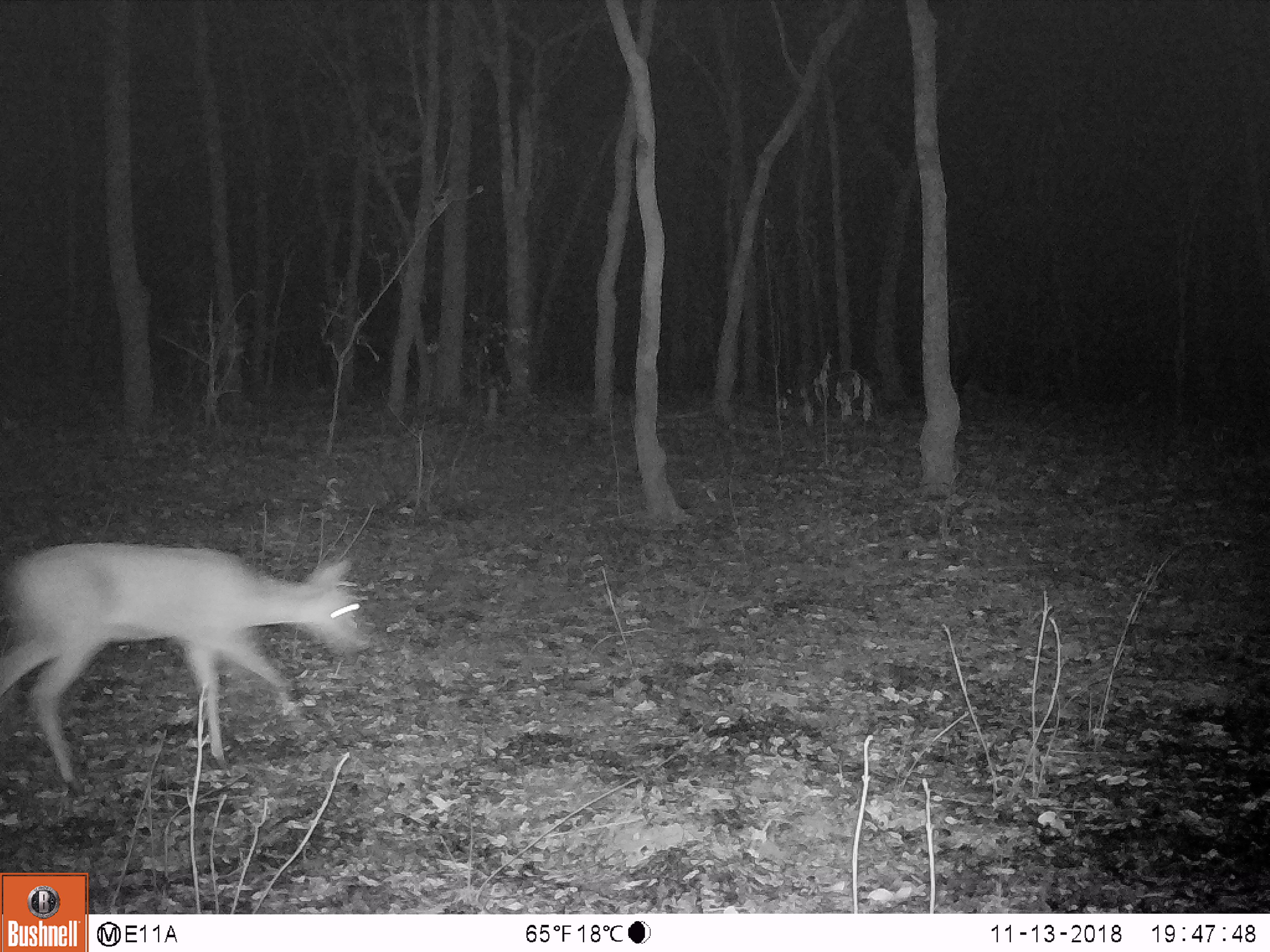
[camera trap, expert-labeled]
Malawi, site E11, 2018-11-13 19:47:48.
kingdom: Animalia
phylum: Chordata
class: Mammalia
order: Artiodactyla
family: Bovidae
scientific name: Antilopinae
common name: small antelope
Small antelope (Antilopinae), count 1.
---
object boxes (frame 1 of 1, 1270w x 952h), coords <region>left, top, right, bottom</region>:
small antelope: <region>0, 541, 383, 782</region>